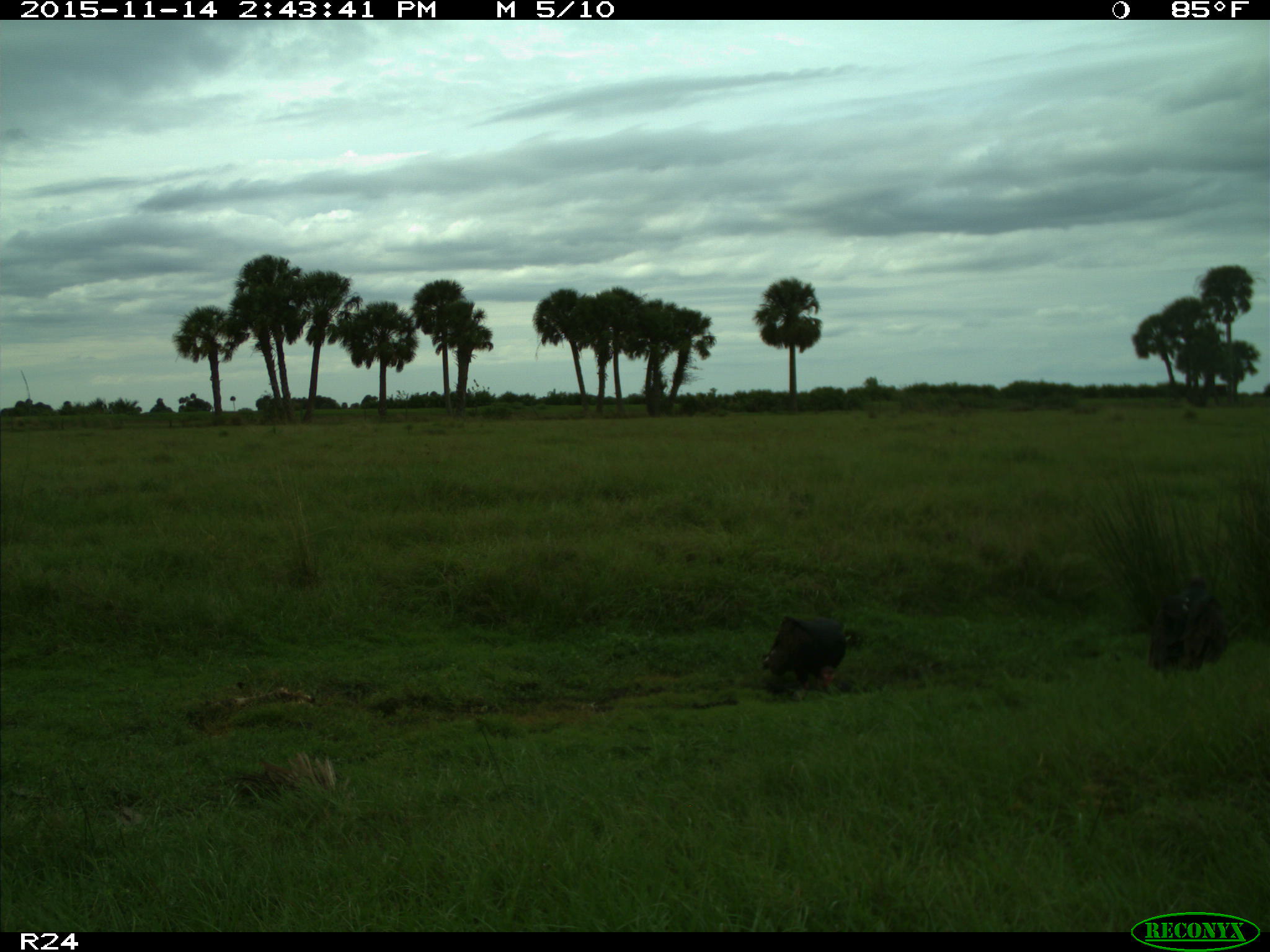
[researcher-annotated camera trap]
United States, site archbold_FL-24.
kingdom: Animalia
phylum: Chordata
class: Aves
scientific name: Aves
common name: birds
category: unidentified bird